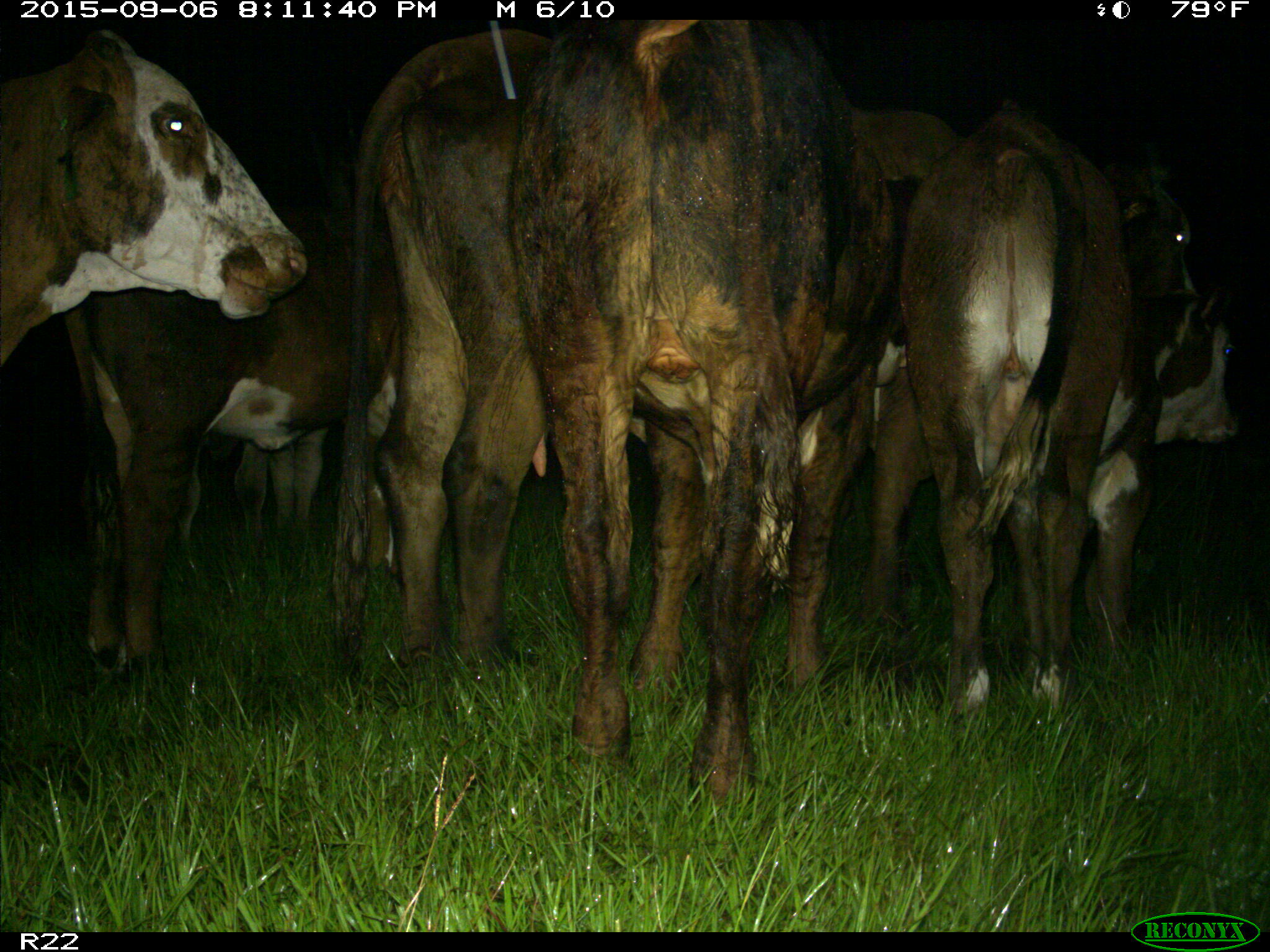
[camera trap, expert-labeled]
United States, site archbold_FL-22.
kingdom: Animalia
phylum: Chordata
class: Mammalia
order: Artiodactyla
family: Bovidae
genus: Bos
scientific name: Bos taurus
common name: domestic cow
Bos taurus (domestic cow).